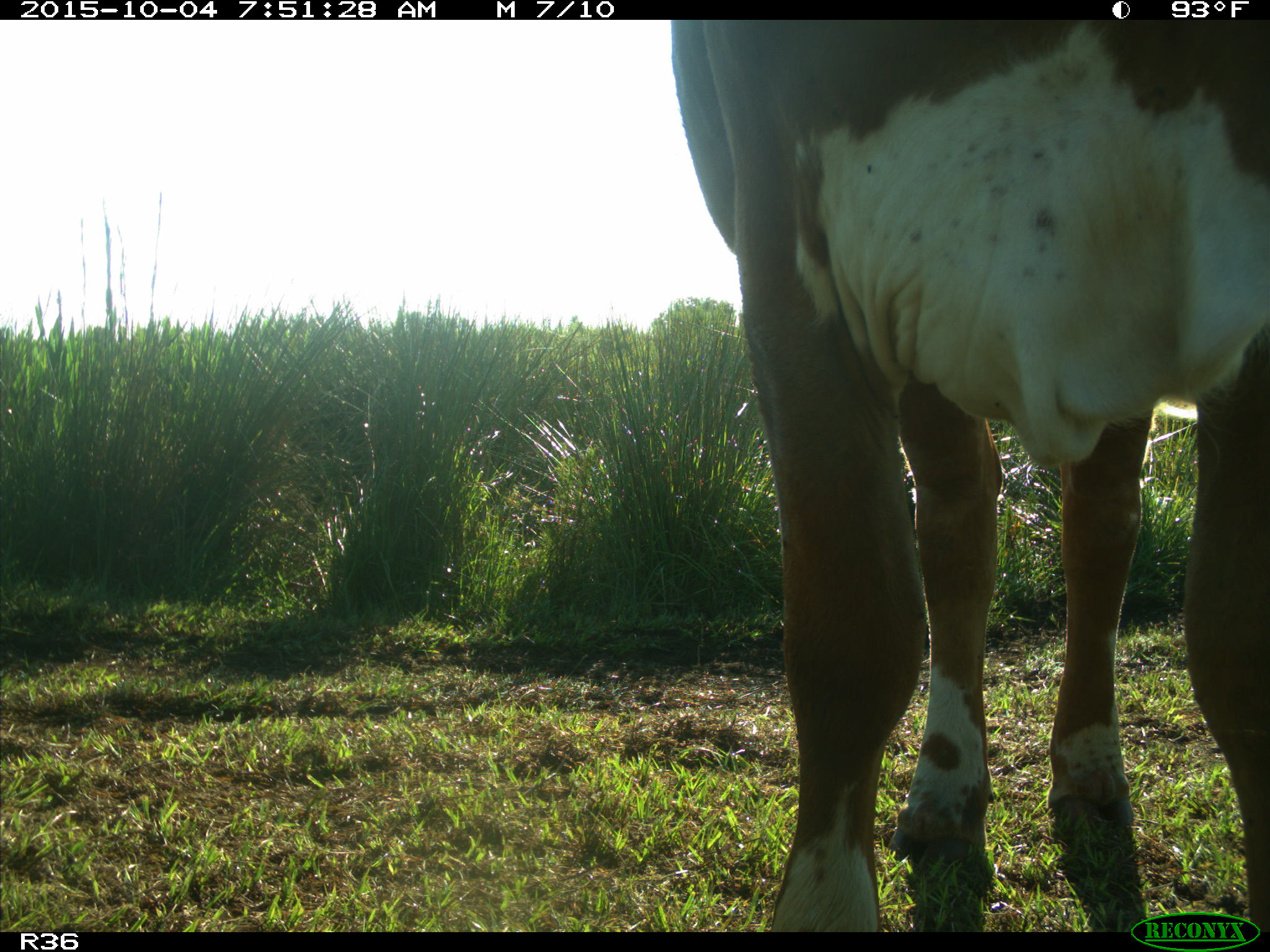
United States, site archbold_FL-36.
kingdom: Animalia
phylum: Chordata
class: Mammalia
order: Artiodactyla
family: Bovidae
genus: Bos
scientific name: Bos taurus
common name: domestic cow